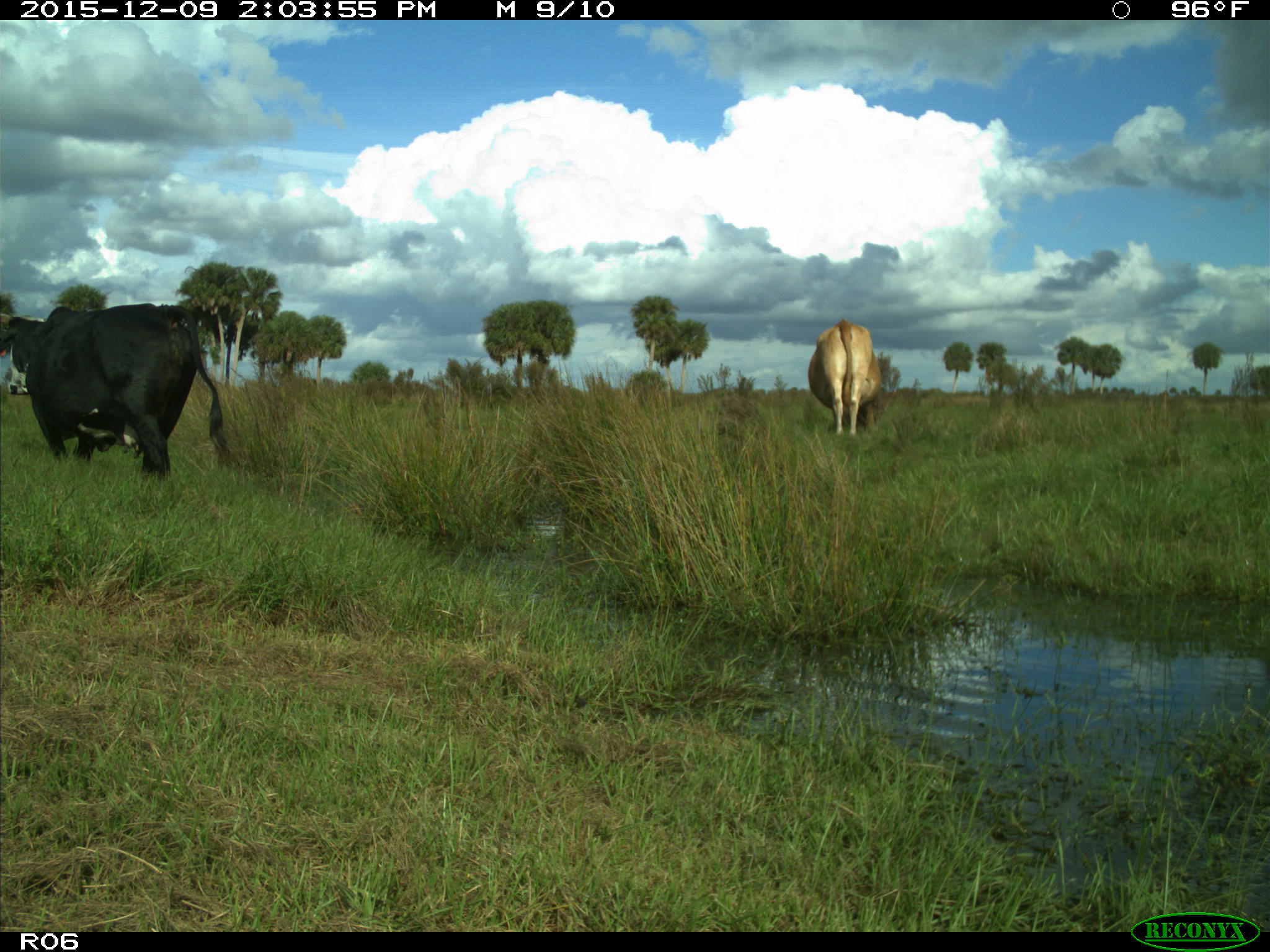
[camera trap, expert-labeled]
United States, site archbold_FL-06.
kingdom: Animalia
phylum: Chordata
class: Mammalia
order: Artiodactyla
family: Bovidae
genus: Bos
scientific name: Bos taurus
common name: domestic cow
Bos taurus (domestic cow).